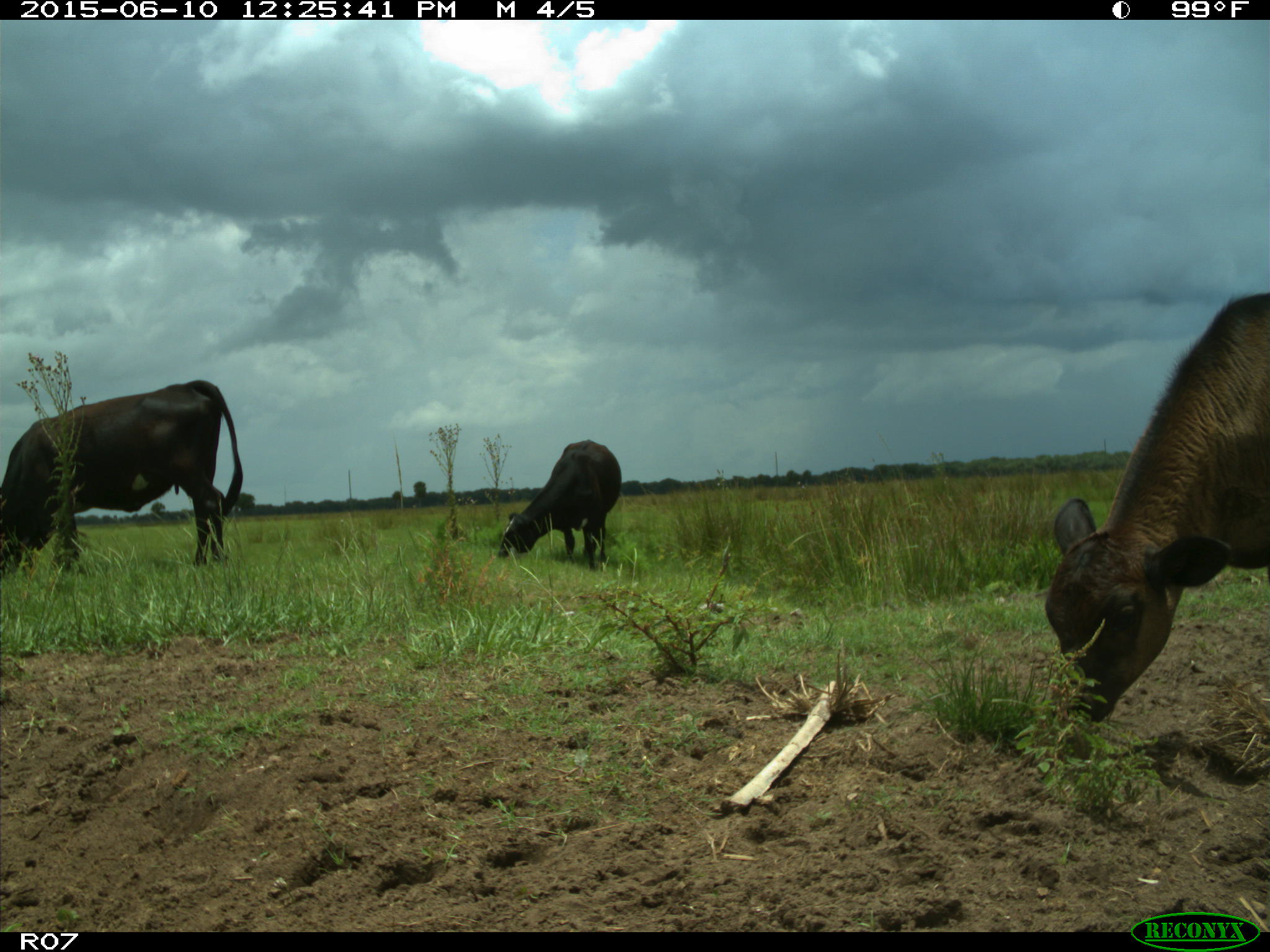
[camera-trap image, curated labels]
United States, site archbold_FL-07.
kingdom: Animalia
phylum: Chordata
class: Mammalia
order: Artiodactyla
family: Bovidae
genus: Bos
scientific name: Bos taurus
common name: domestic cow